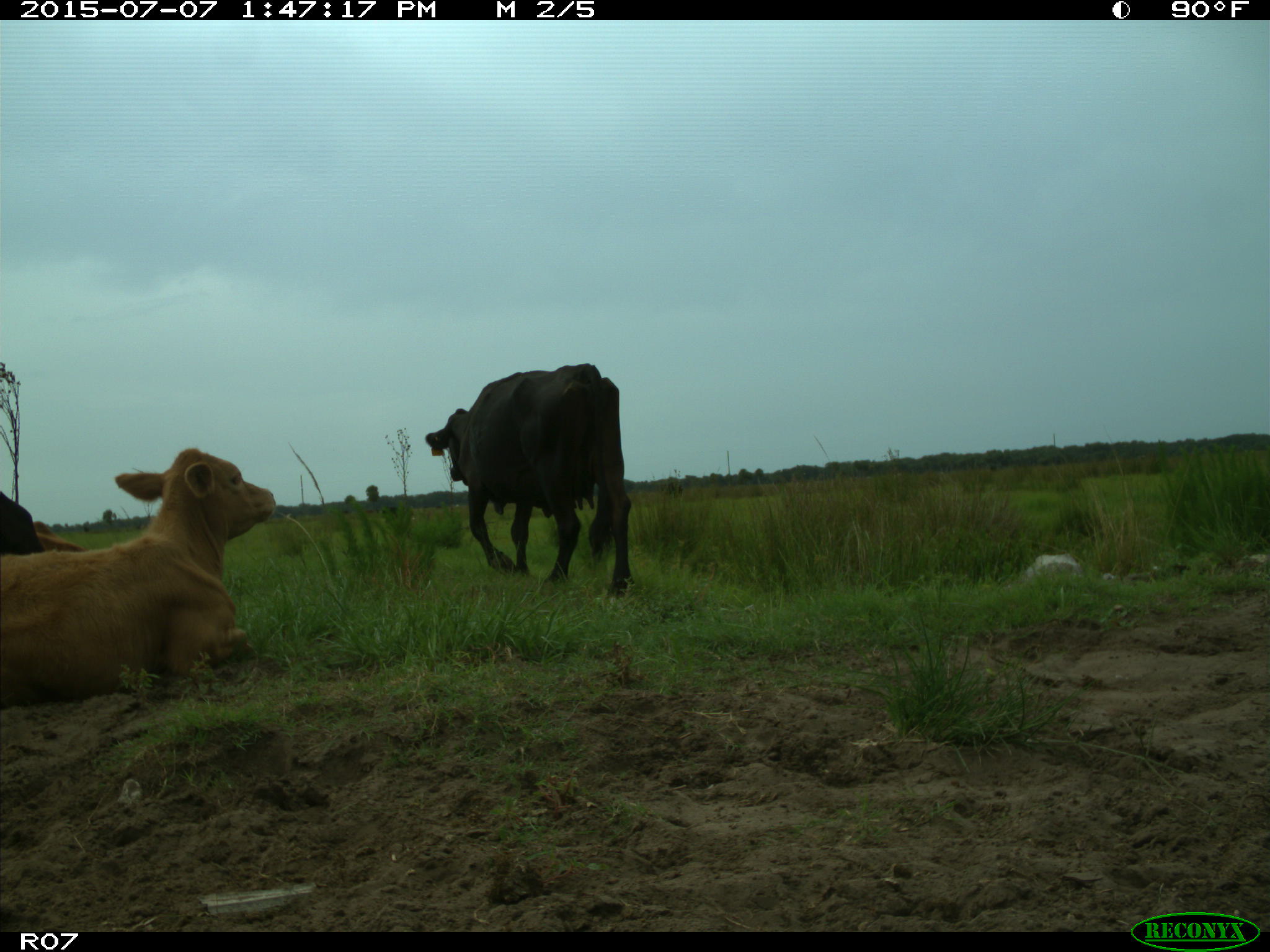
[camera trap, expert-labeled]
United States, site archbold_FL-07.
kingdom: Animalia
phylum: Chordata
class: Mammalia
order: Artiodactyla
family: Bovidae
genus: Bos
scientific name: Bos taurus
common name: domestic cow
Bos taurus (domestic cow).